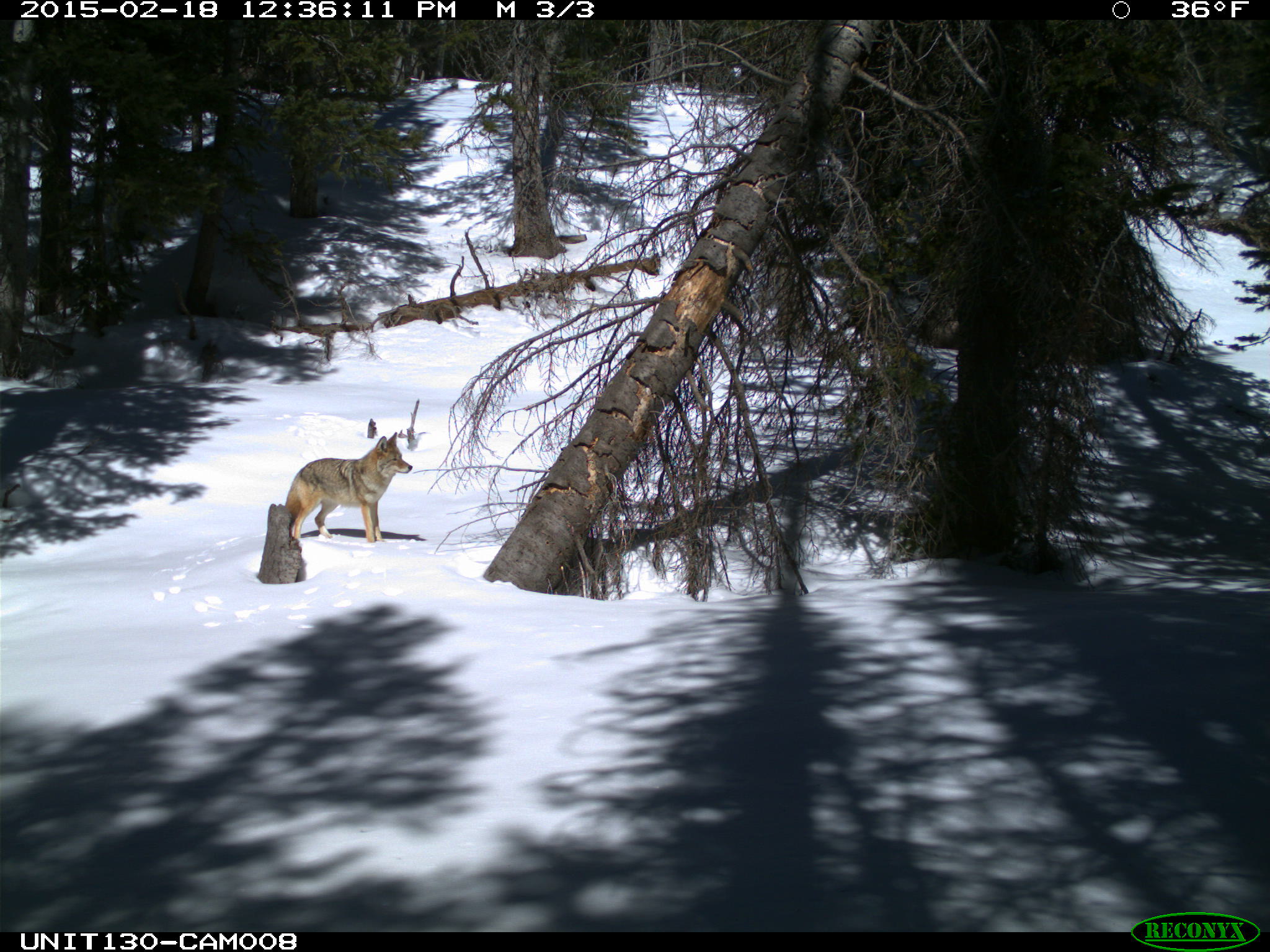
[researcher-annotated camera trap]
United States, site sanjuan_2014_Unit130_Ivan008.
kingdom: Animalia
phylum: Chordata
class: Mammalia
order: Carnivora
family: Canidae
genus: Canis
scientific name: Canis latrans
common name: coyote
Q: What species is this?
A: Canis latrans (coyote).